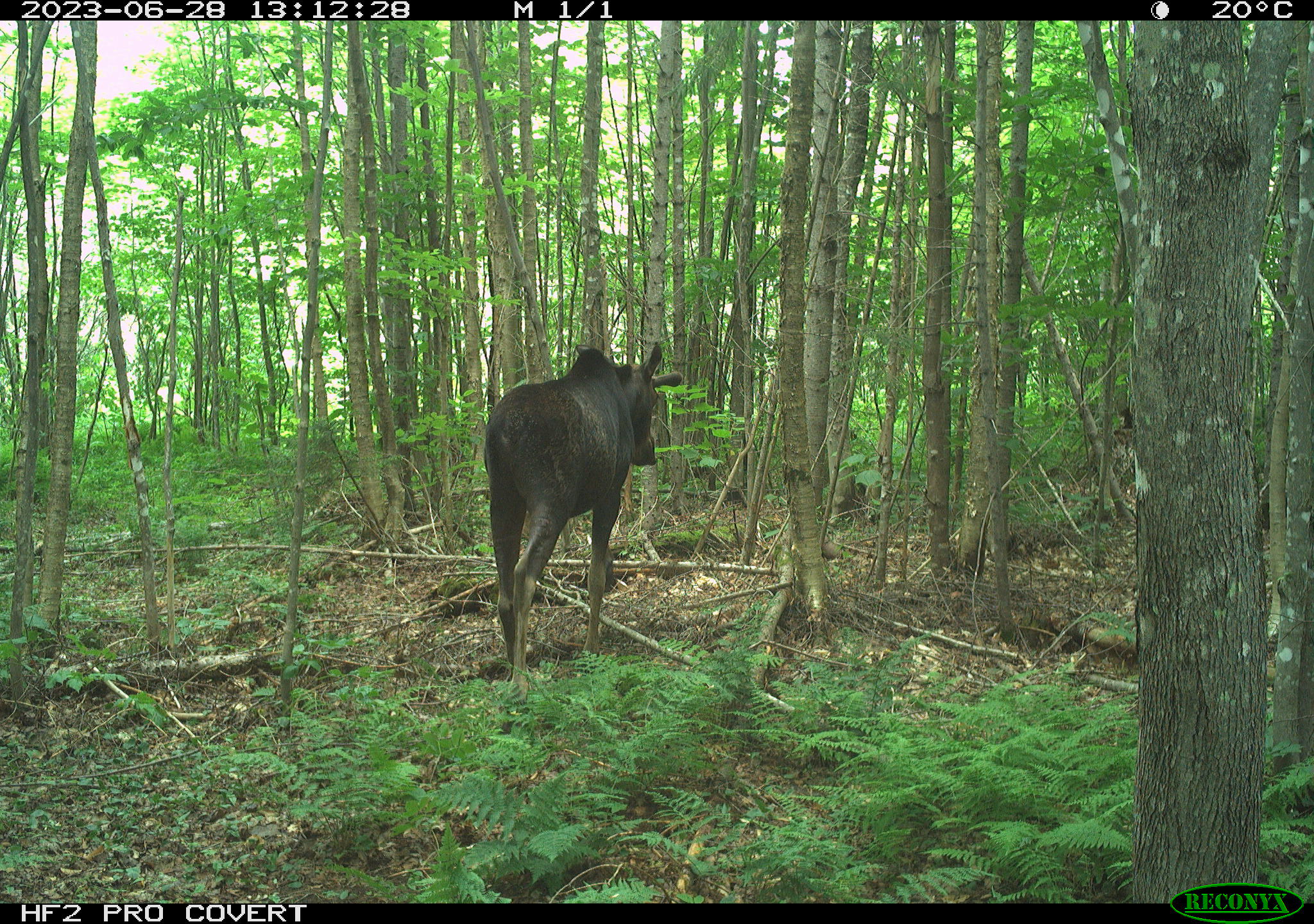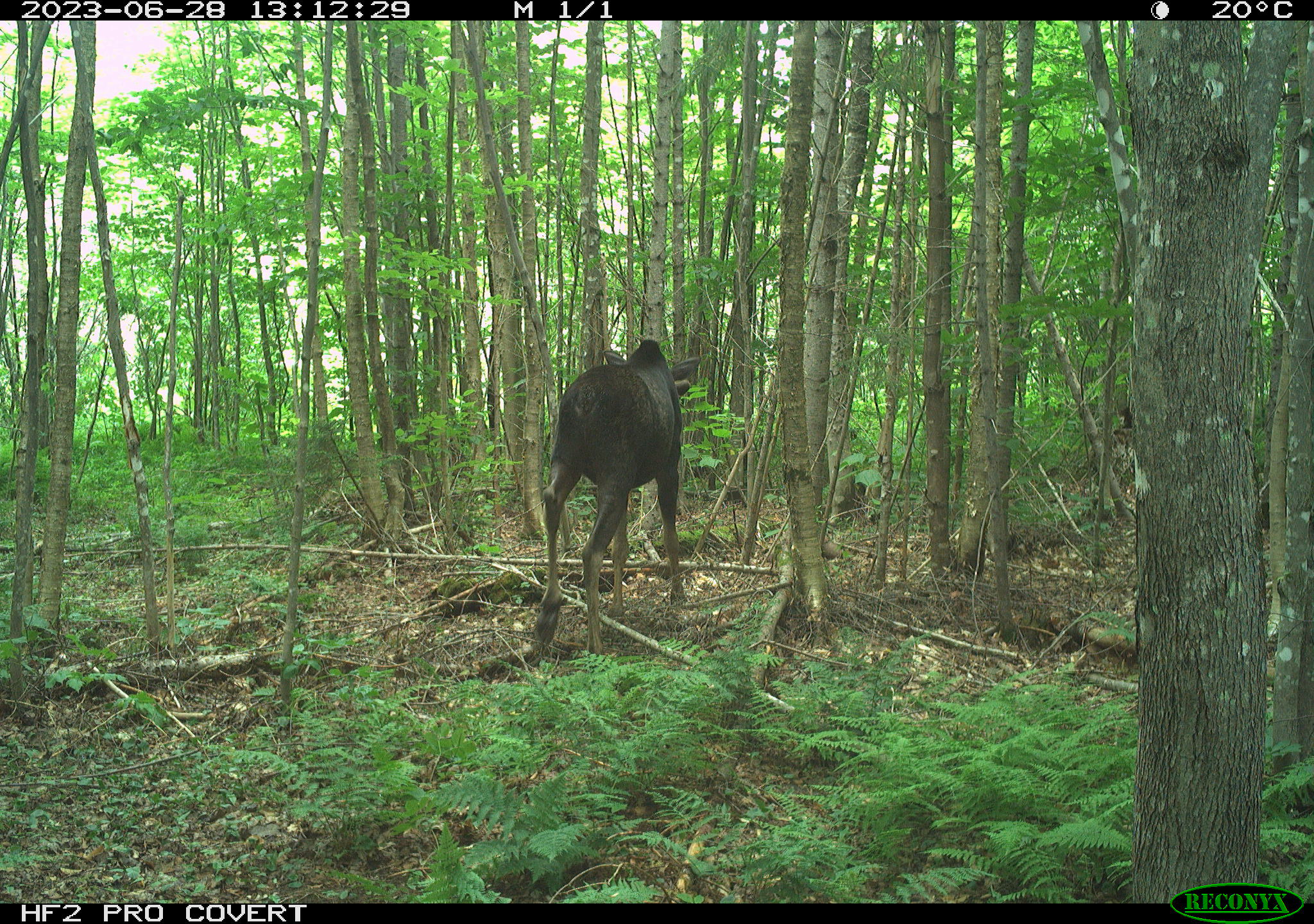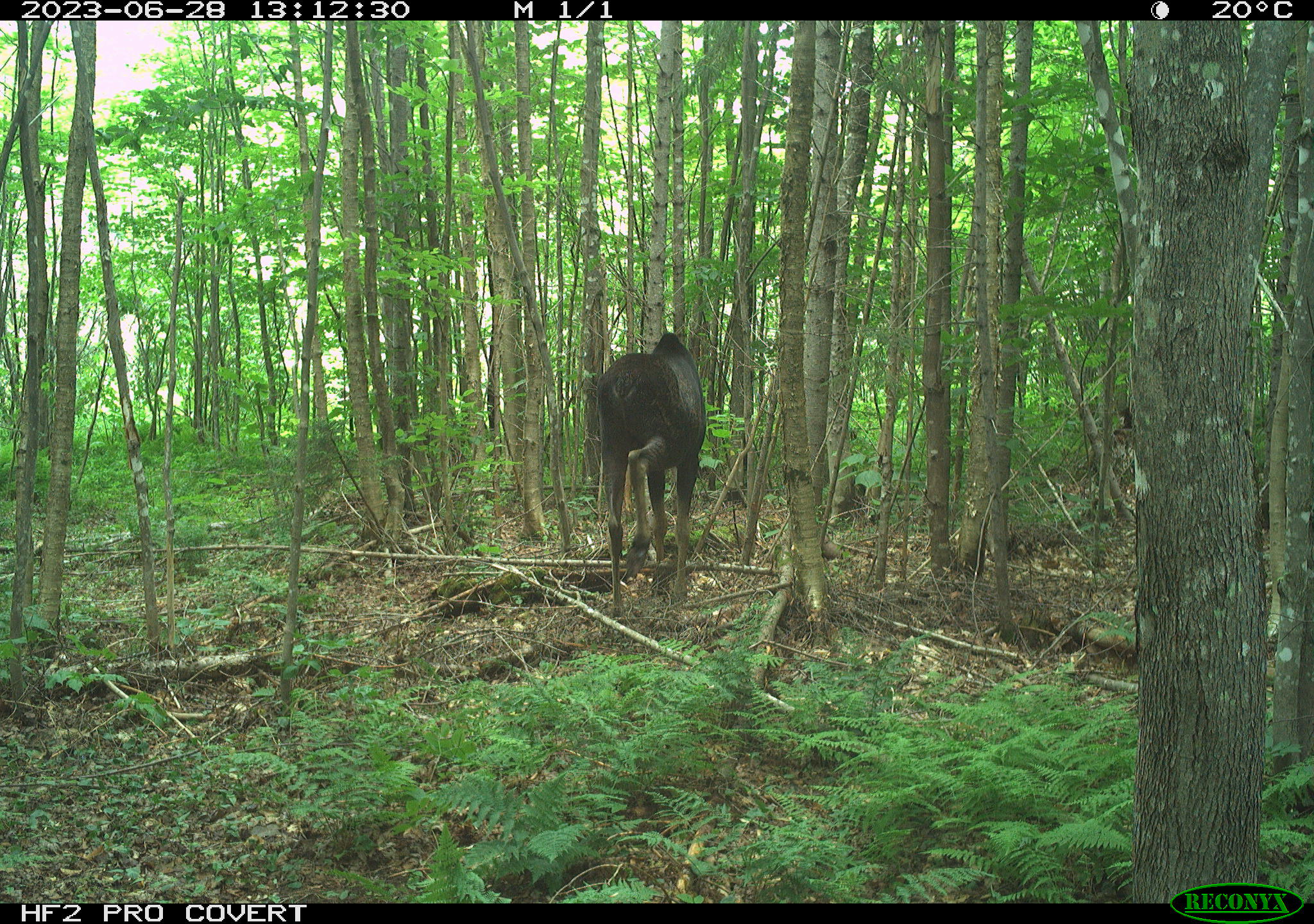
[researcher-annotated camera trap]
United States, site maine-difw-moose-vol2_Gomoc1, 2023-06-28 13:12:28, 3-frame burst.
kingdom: Animalia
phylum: Chordata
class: Mammalia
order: Artiodactyla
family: Cervidae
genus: Alces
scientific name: Alces alces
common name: moose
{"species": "moose (Alces alces)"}